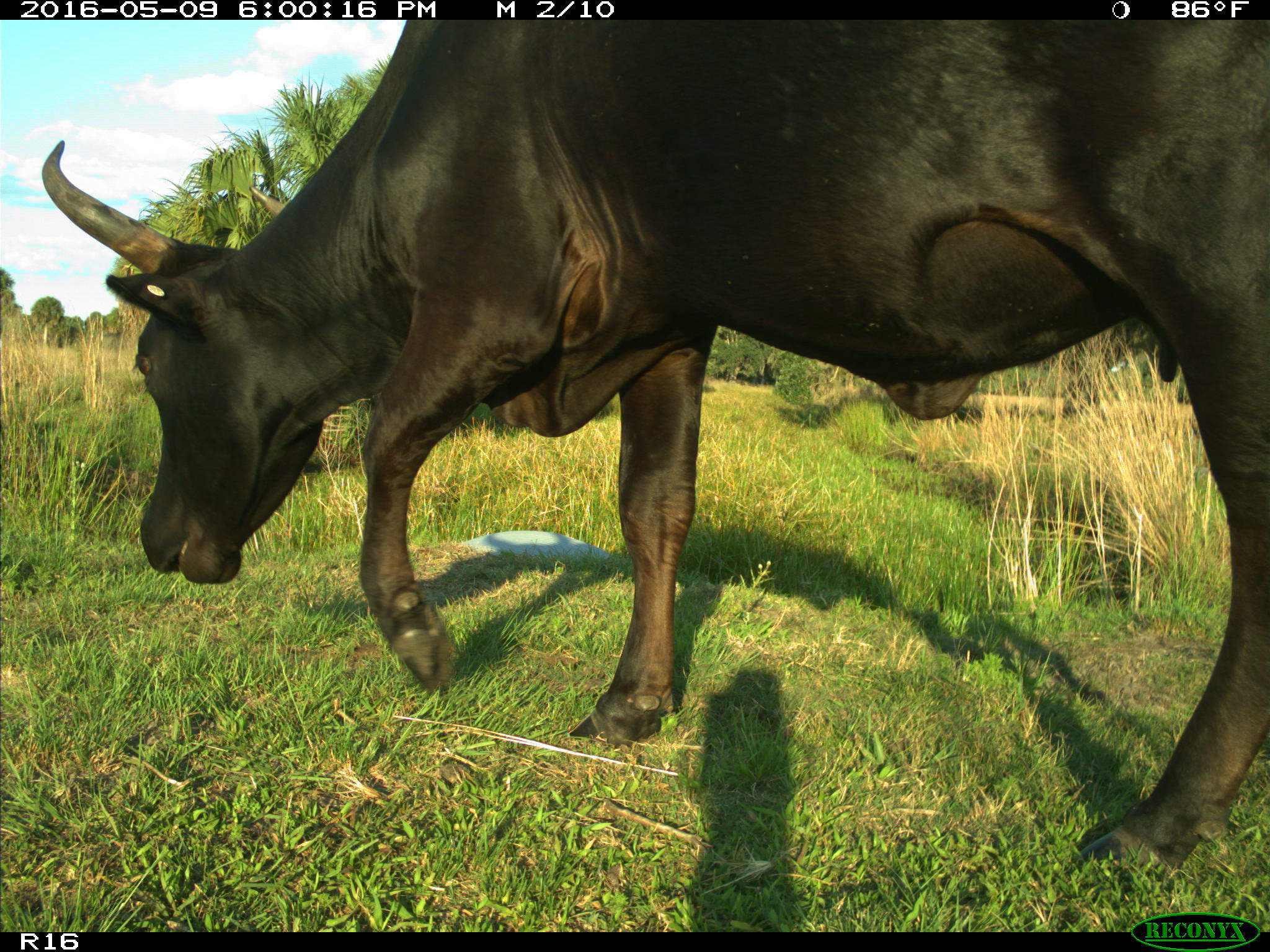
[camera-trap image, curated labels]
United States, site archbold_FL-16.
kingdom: Animalia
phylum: Chordata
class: Mammalia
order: Artiodactyla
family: Bovidae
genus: Bos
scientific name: Bos taurus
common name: domestic cow